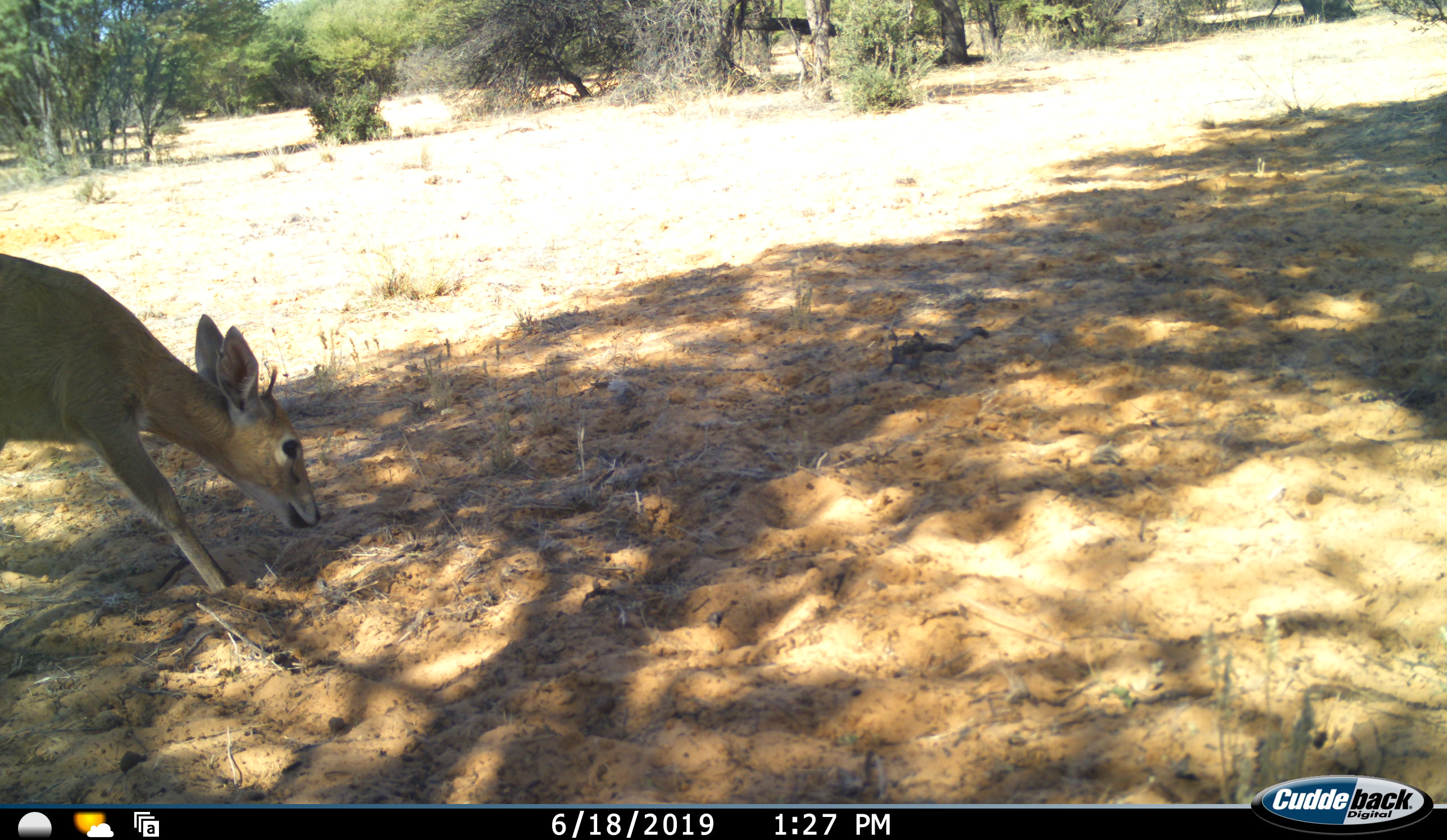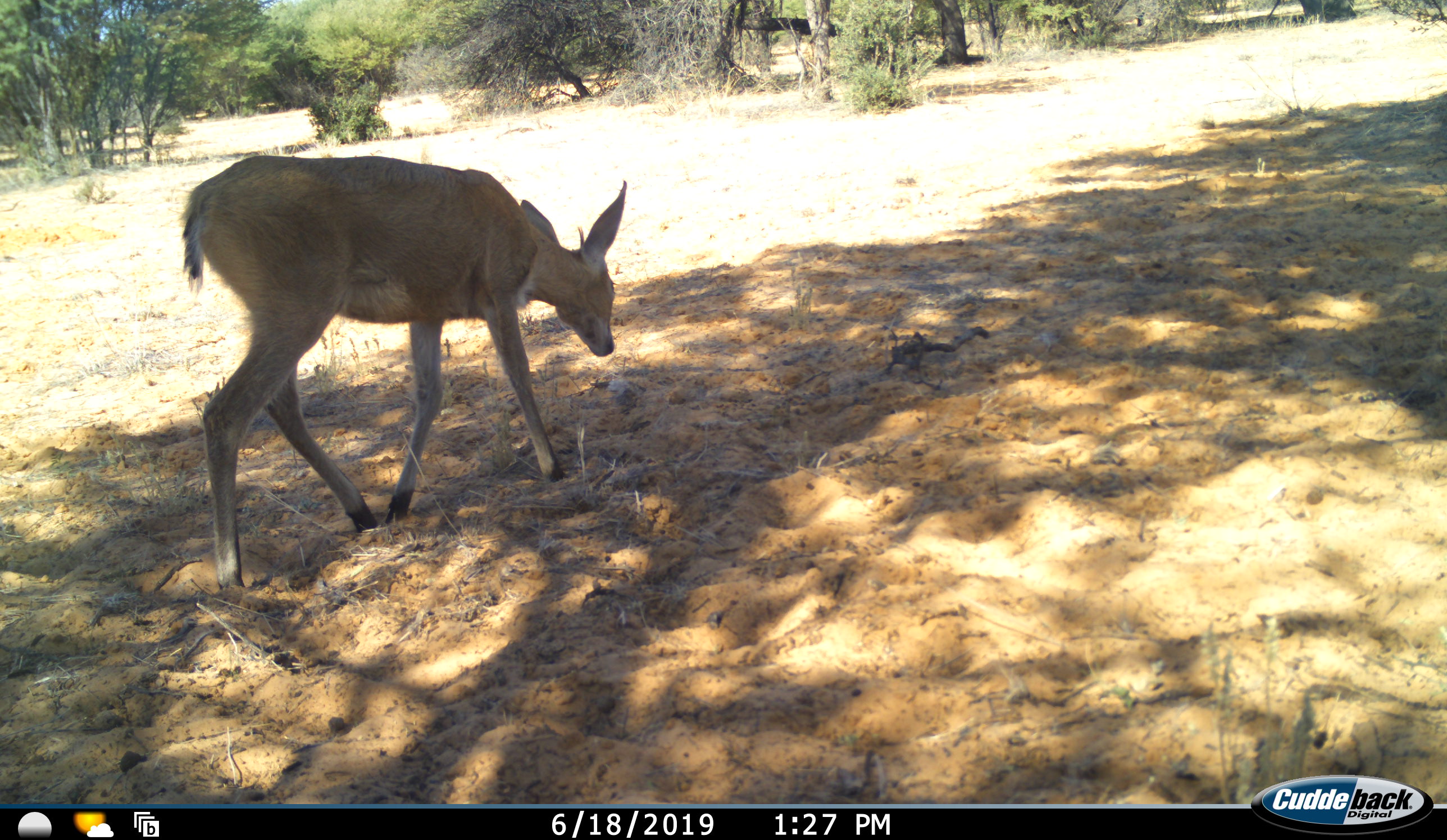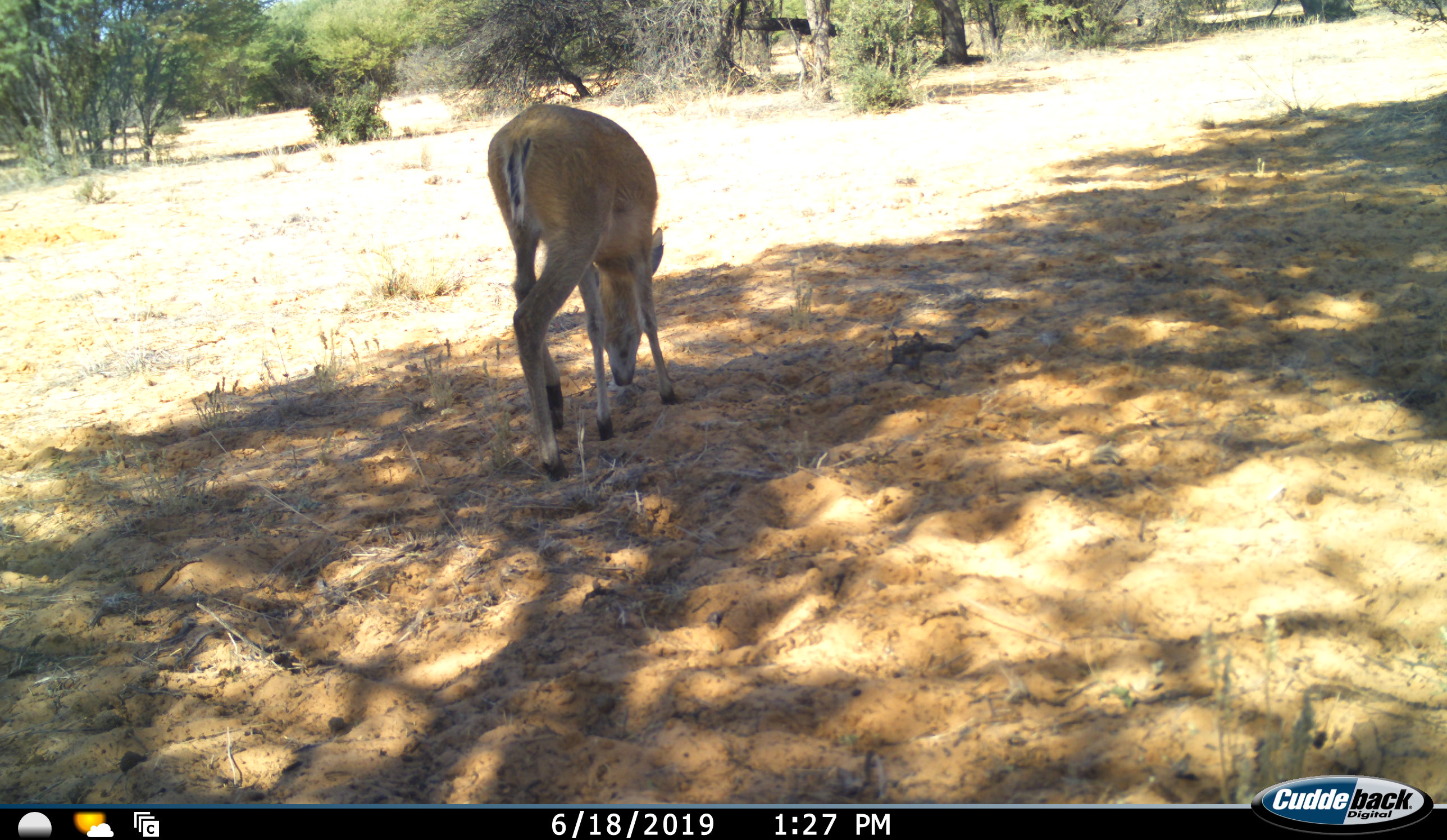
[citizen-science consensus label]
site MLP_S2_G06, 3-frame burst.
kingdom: Animalia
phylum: Chordata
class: Mammalia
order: Artiodactyla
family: Bovidae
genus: Sylvicapra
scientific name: Sylvicapra grimmia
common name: common duiker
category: duikercommongrey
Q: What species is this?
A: Duikercommongrey (common duiker) (Sylvicapra grimmia).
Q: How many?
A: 1.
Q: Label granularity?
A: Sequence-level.